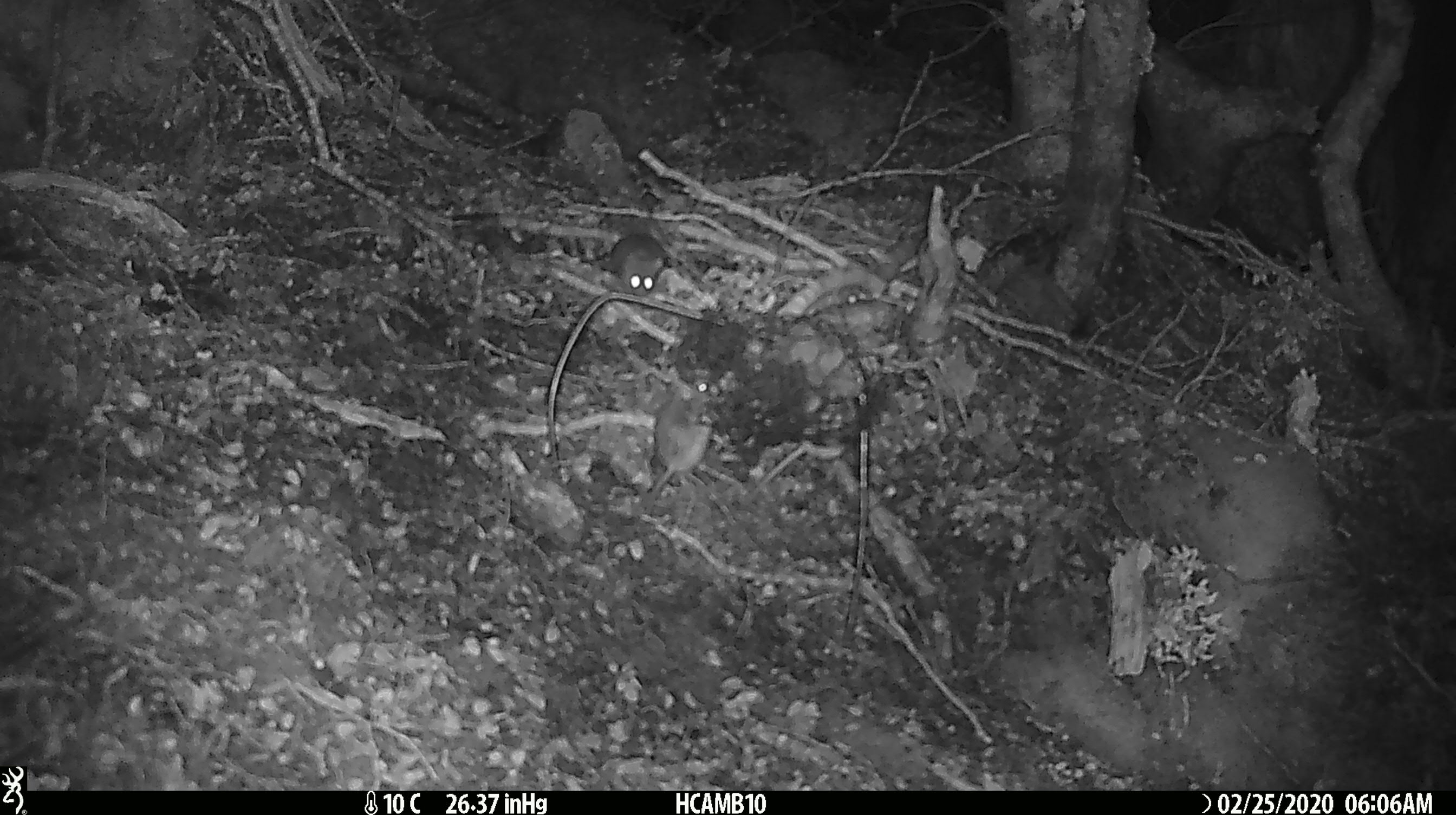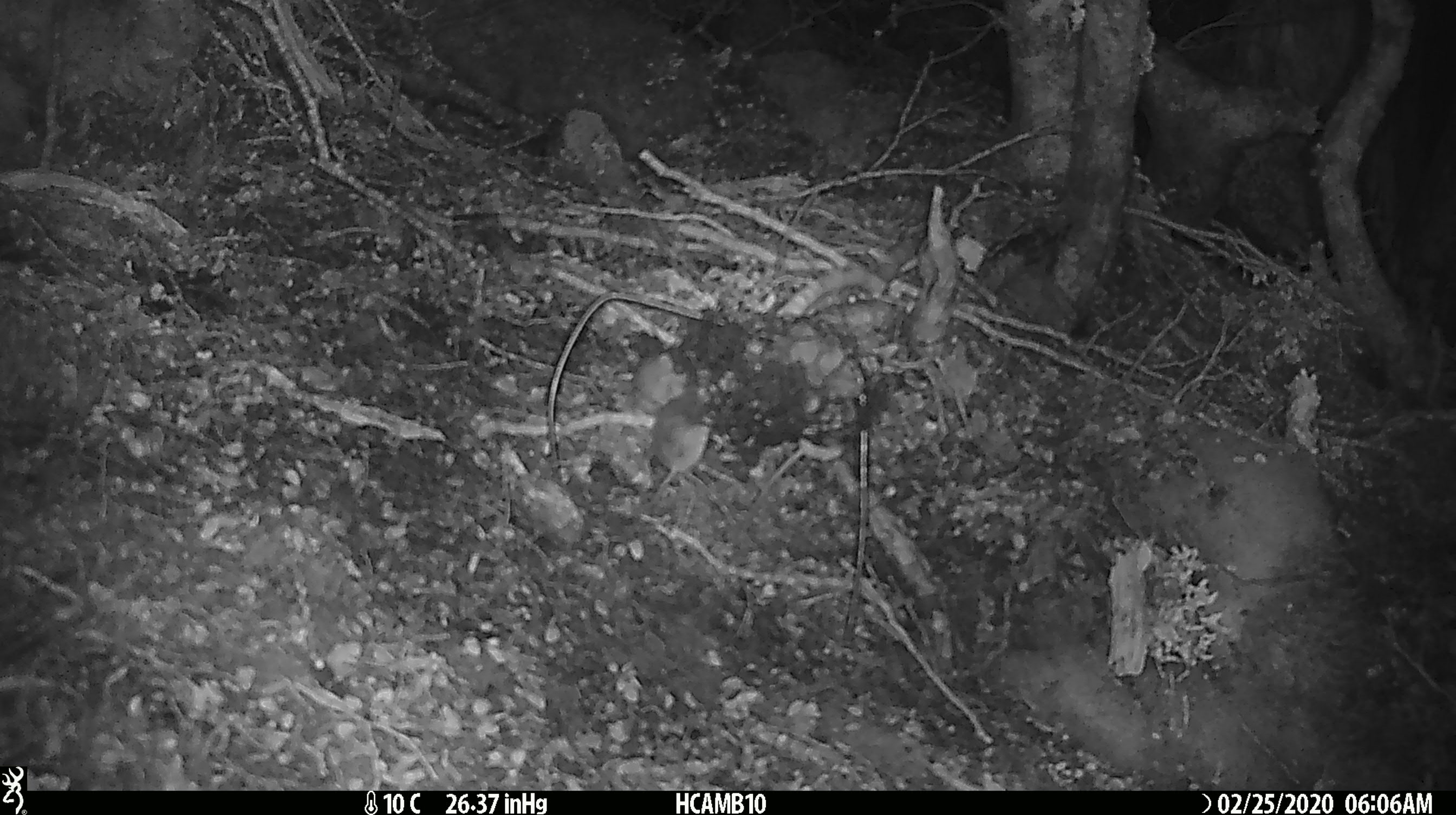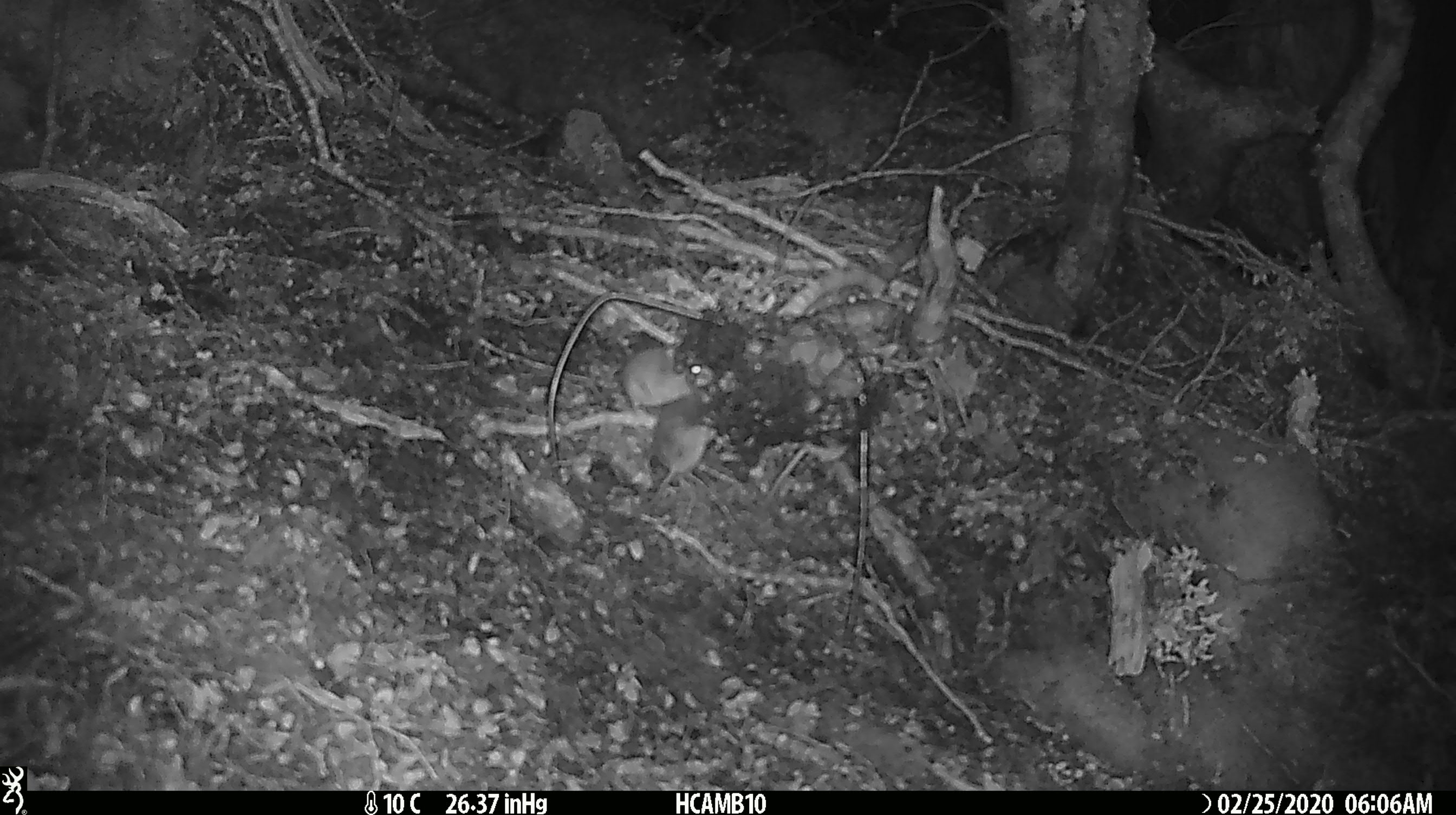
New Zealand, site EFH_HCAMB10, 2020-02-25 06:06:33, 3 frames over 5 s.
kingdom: Animalia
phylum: Chordata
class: Mammalia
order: Rodentia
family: Muridae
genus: Mus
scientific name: Mus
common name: mouse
Mouse (Mus).